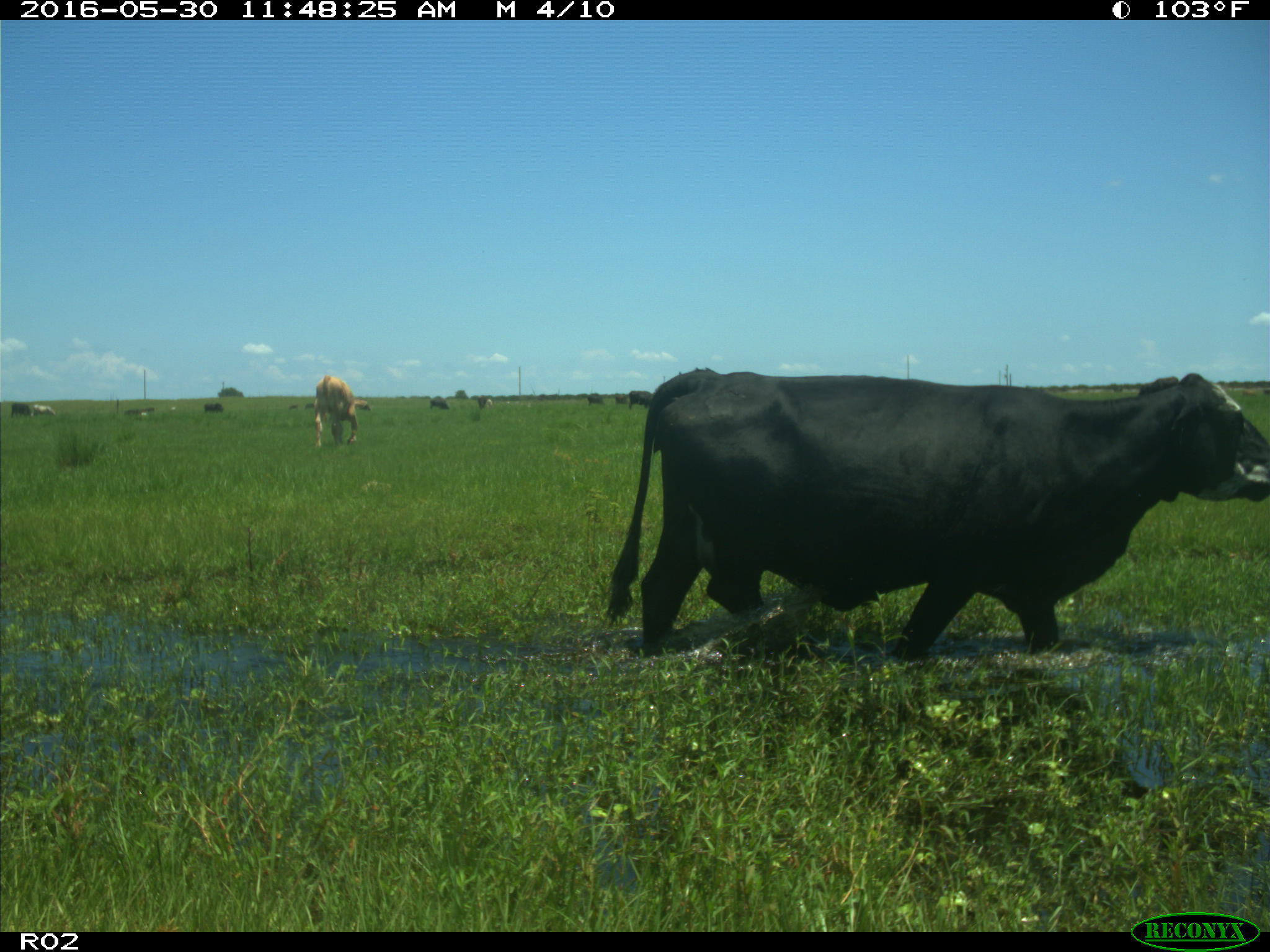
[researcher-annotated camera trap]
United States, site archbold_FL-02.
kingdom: Animalia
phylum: Chordata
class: Mammalia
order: Artiodactyla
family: Bovidae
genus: Bos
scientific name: Bos taurus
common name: domestic cow